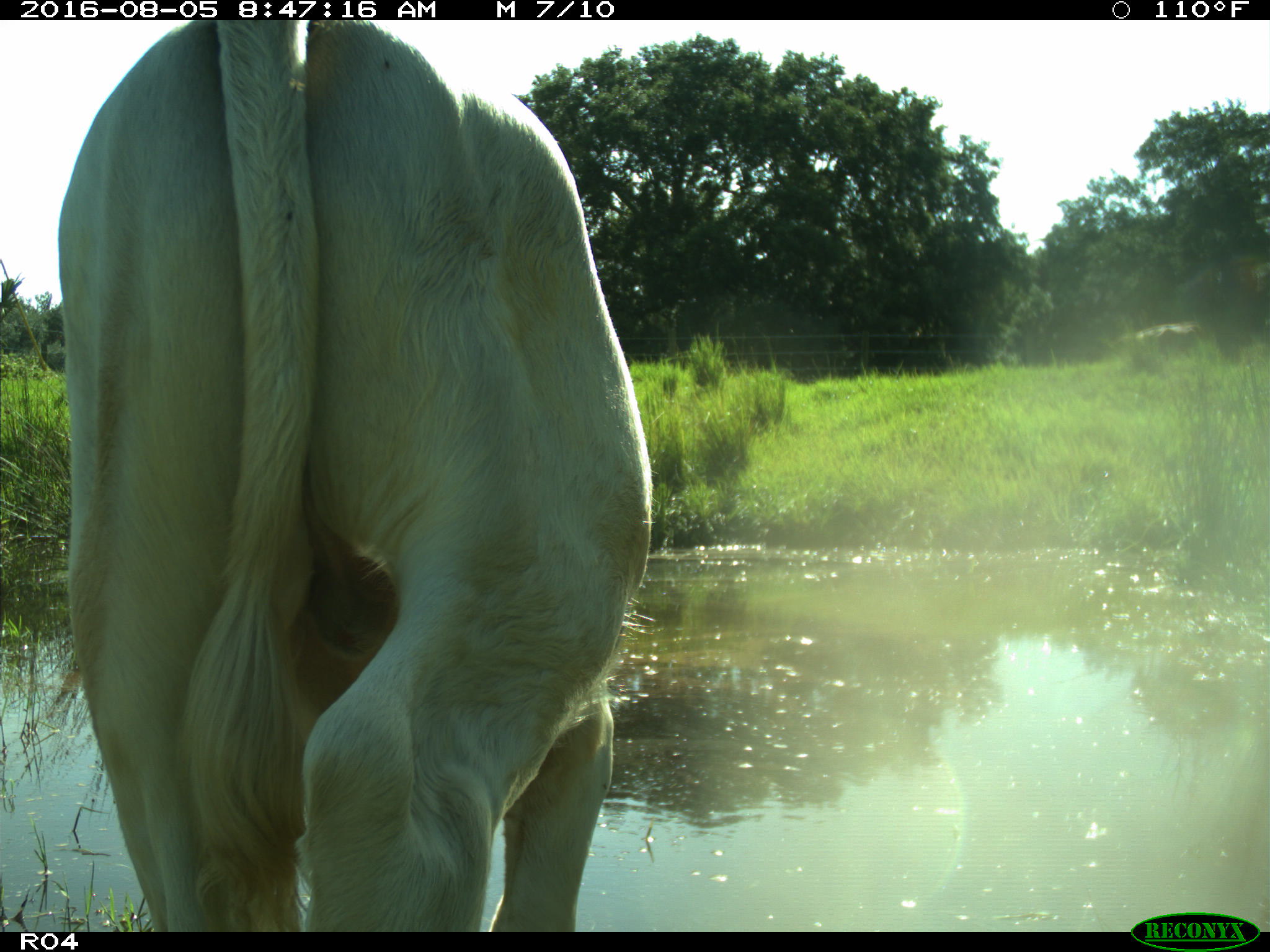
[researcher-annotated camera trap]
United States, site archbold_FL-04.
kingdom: Animalia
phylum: Chordata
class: Mammalia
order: Artiodactyla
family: Bovidae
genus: Bos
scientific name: Bos taurus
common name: domestic cow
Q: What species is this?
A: Bos taurus (domestic cow).